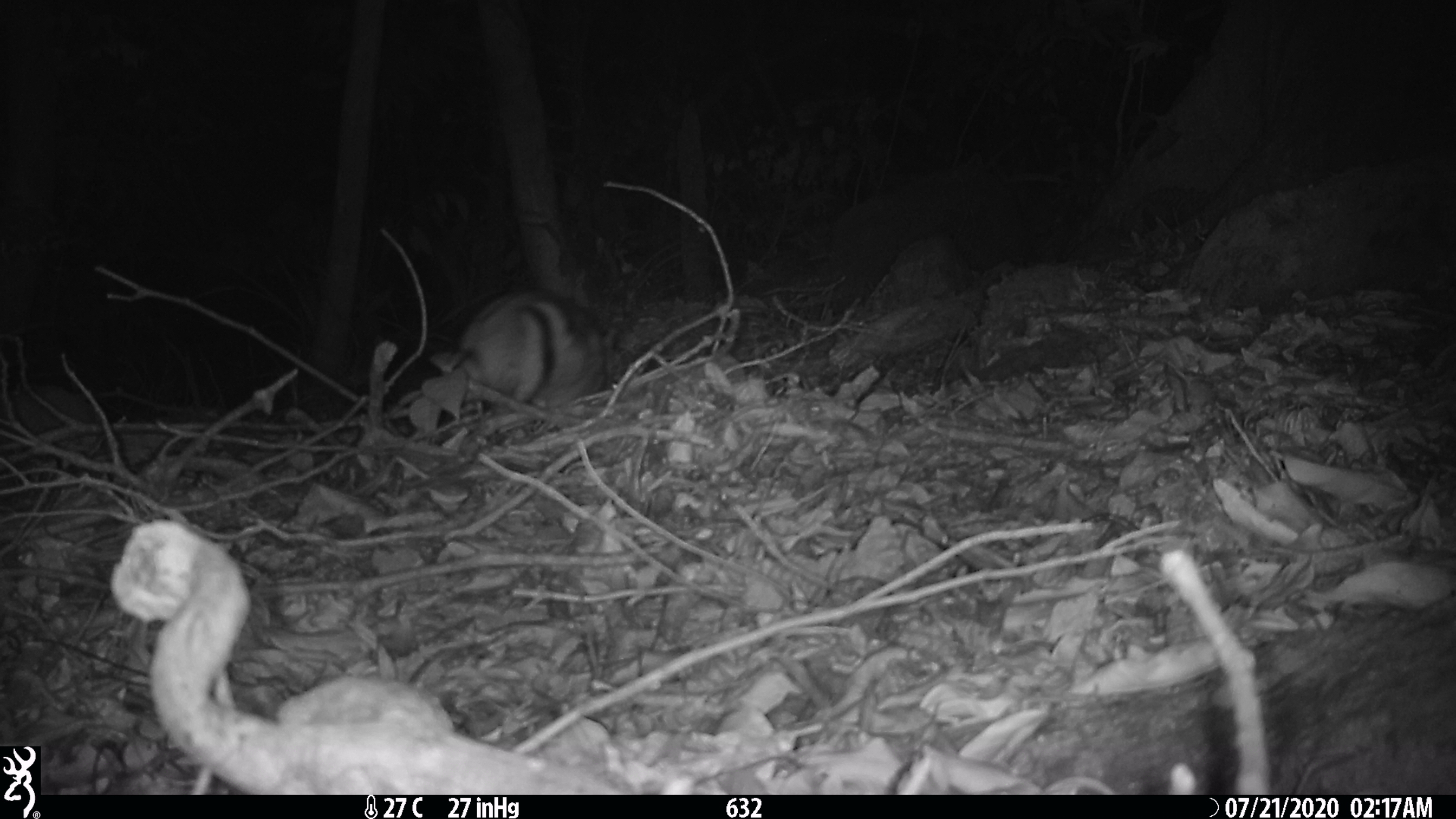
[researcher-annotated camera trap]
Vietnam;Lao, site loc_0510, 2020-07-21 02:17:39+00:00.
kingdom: Animalia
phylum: Chordata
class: Mammalia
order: Lagomorpha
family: Leporidae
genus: Nesolagus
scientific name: Nesolagus timminsi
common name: annamite striped rabbit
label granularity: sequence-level